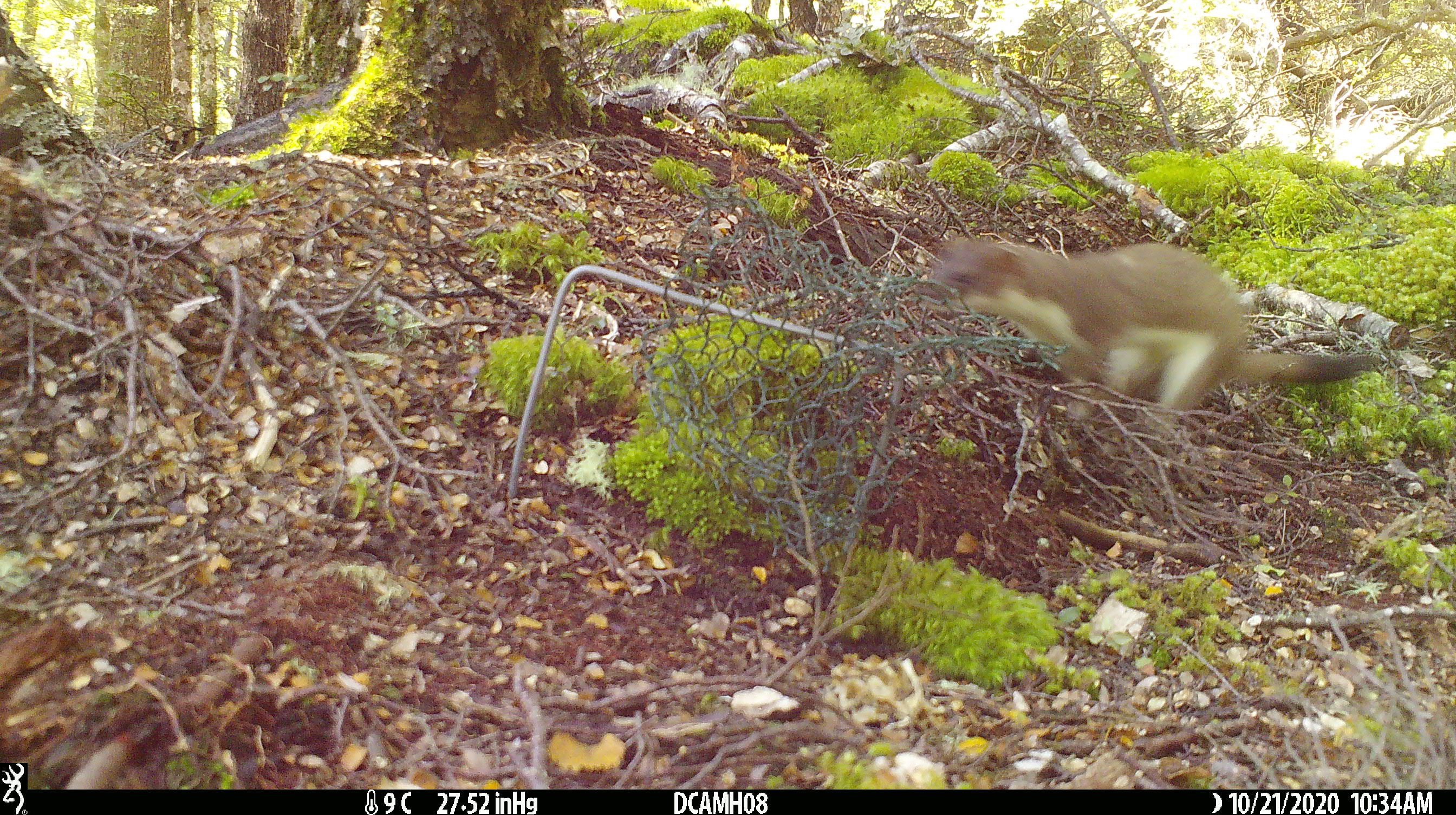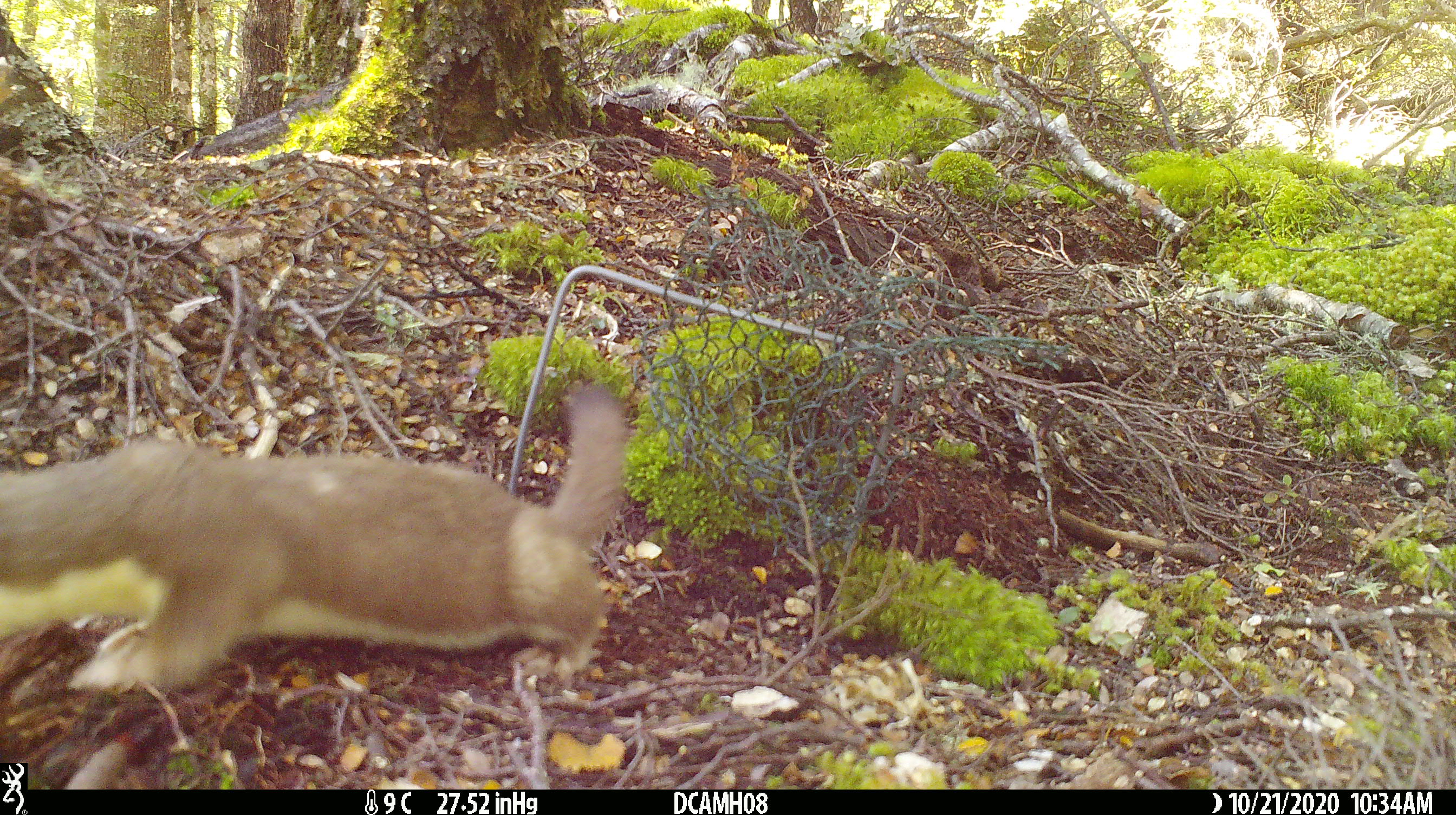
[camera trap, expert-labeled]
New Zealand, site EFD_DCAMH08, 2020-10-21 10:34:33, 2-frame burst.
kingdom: Animalia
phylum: Chordata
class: Mammalia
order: Carnivora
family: Mustelidae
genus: Mustela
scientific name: Mustela erminea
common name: stoat